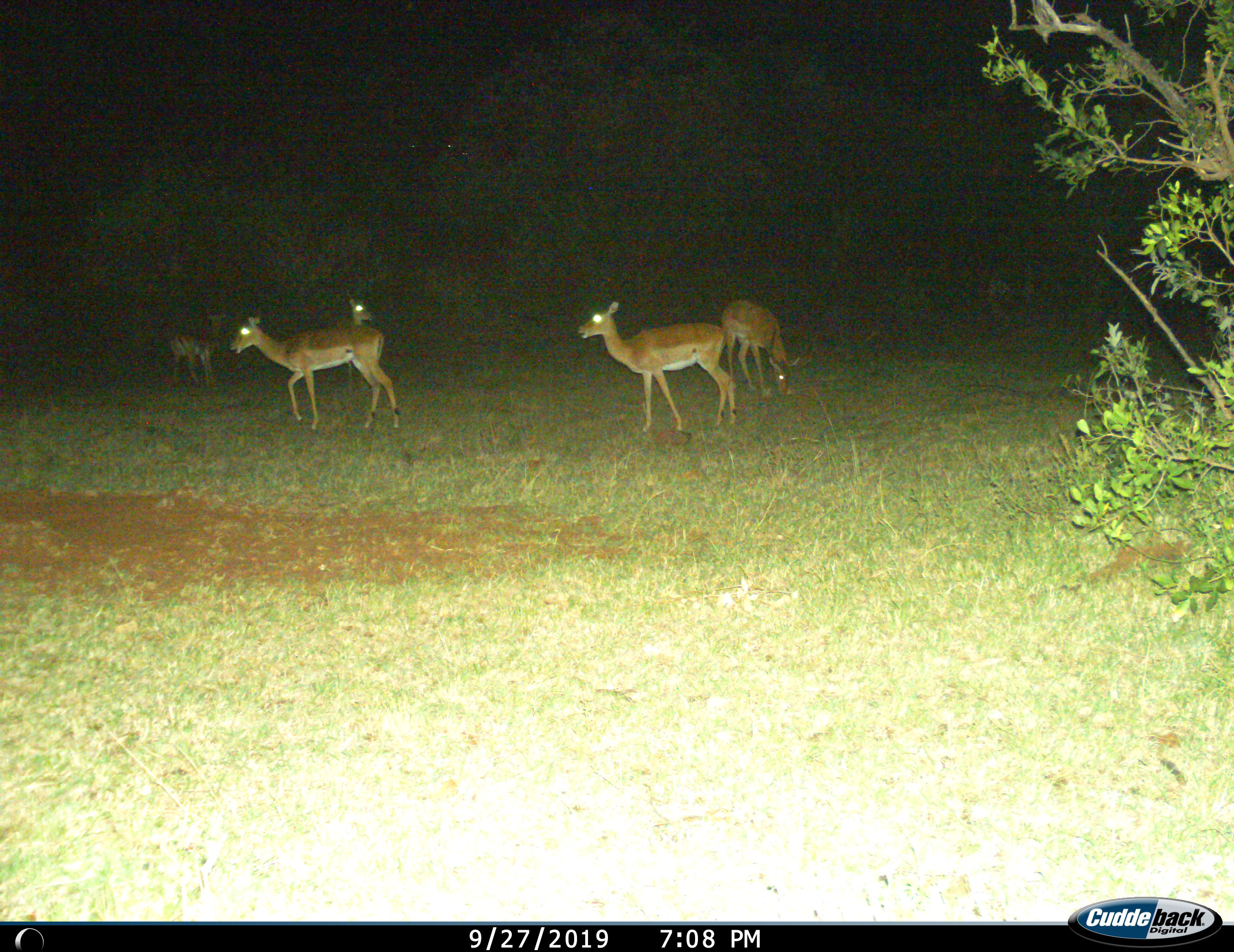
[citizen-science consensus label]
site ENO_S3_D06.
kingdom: Animalia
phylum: Chordata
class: Mammalia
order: Artiodactyla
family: Bovidae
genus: Aepyceros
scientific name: Aepyceros melampus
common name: impala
Impala (Aepyceros melampus), count 5. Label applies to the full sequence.